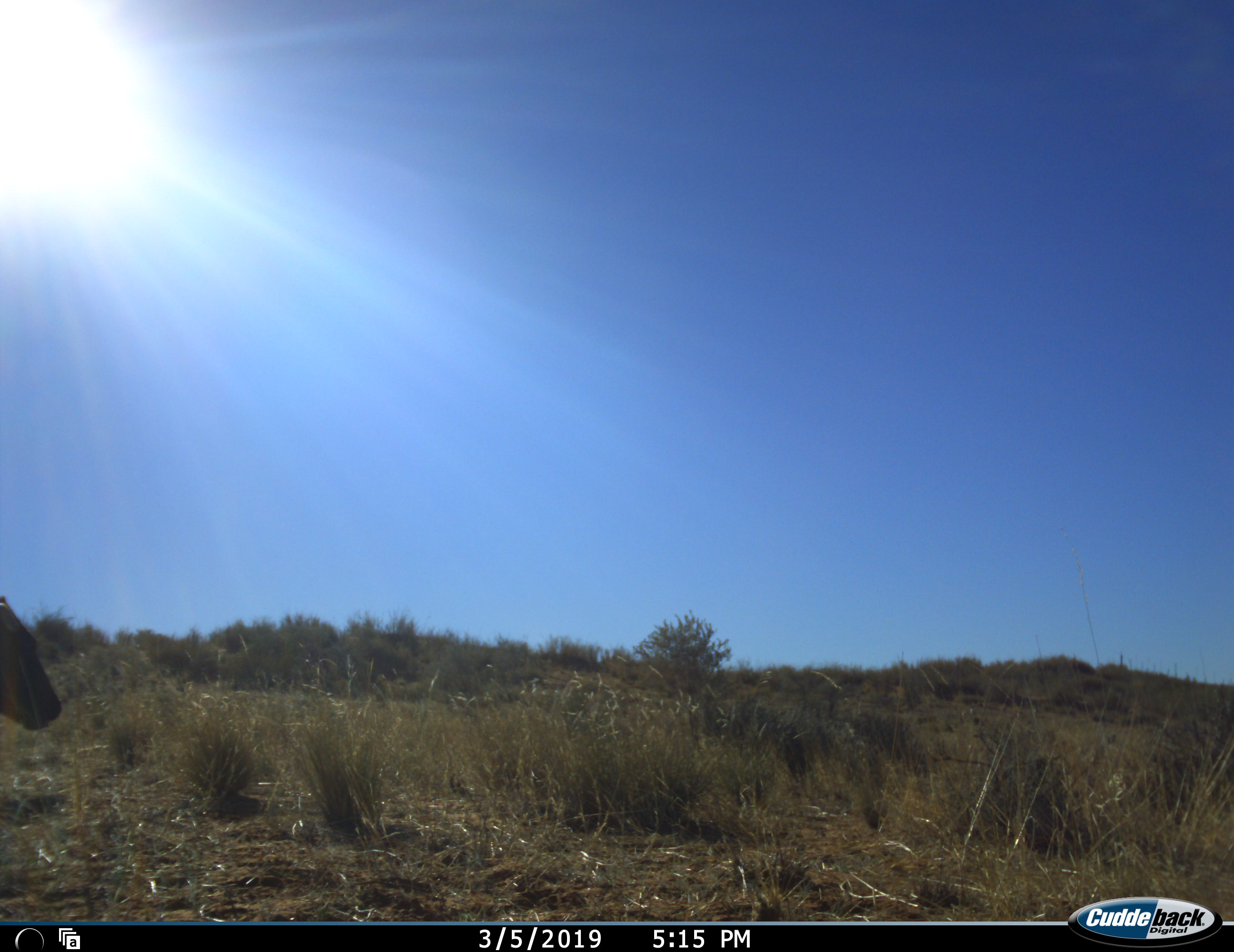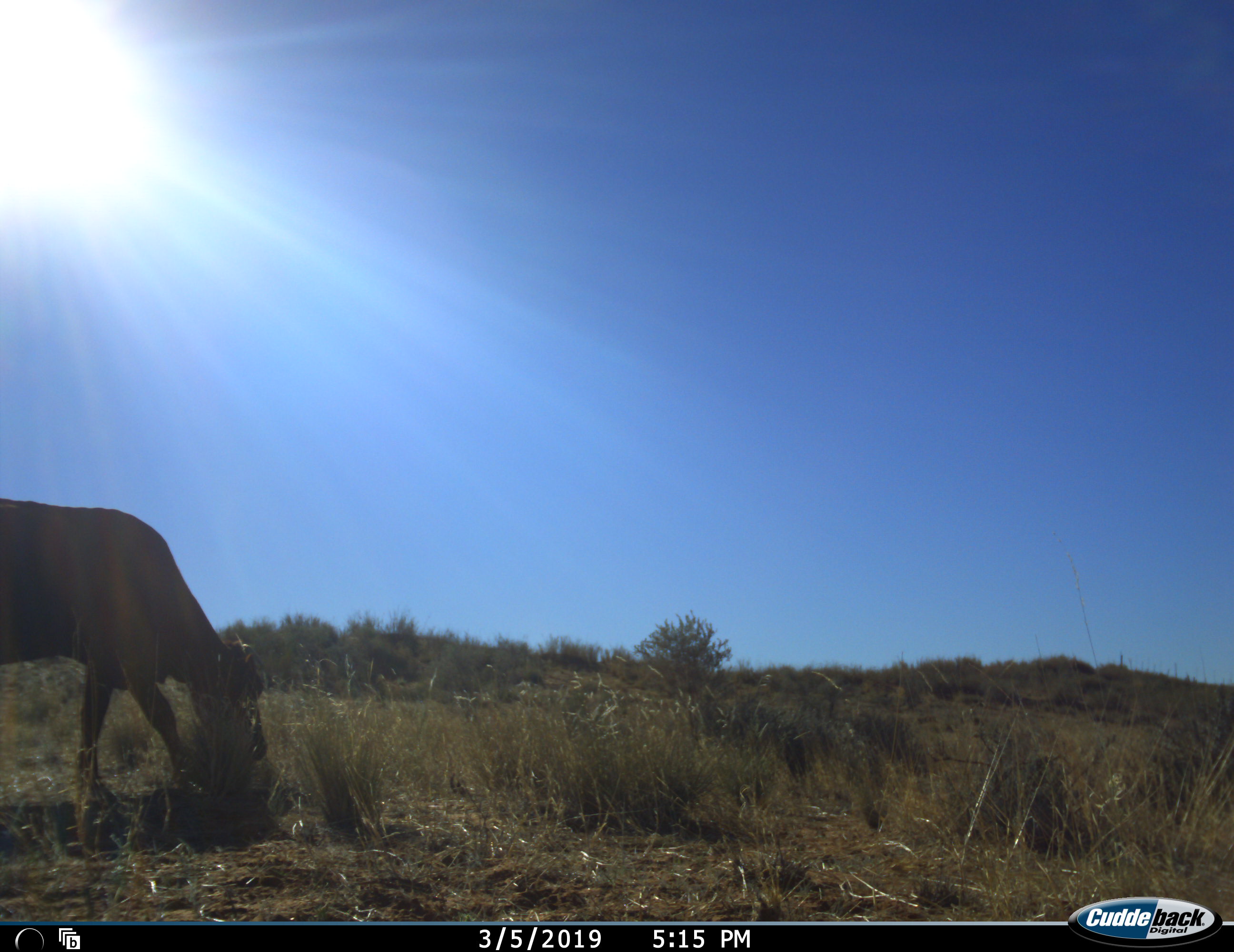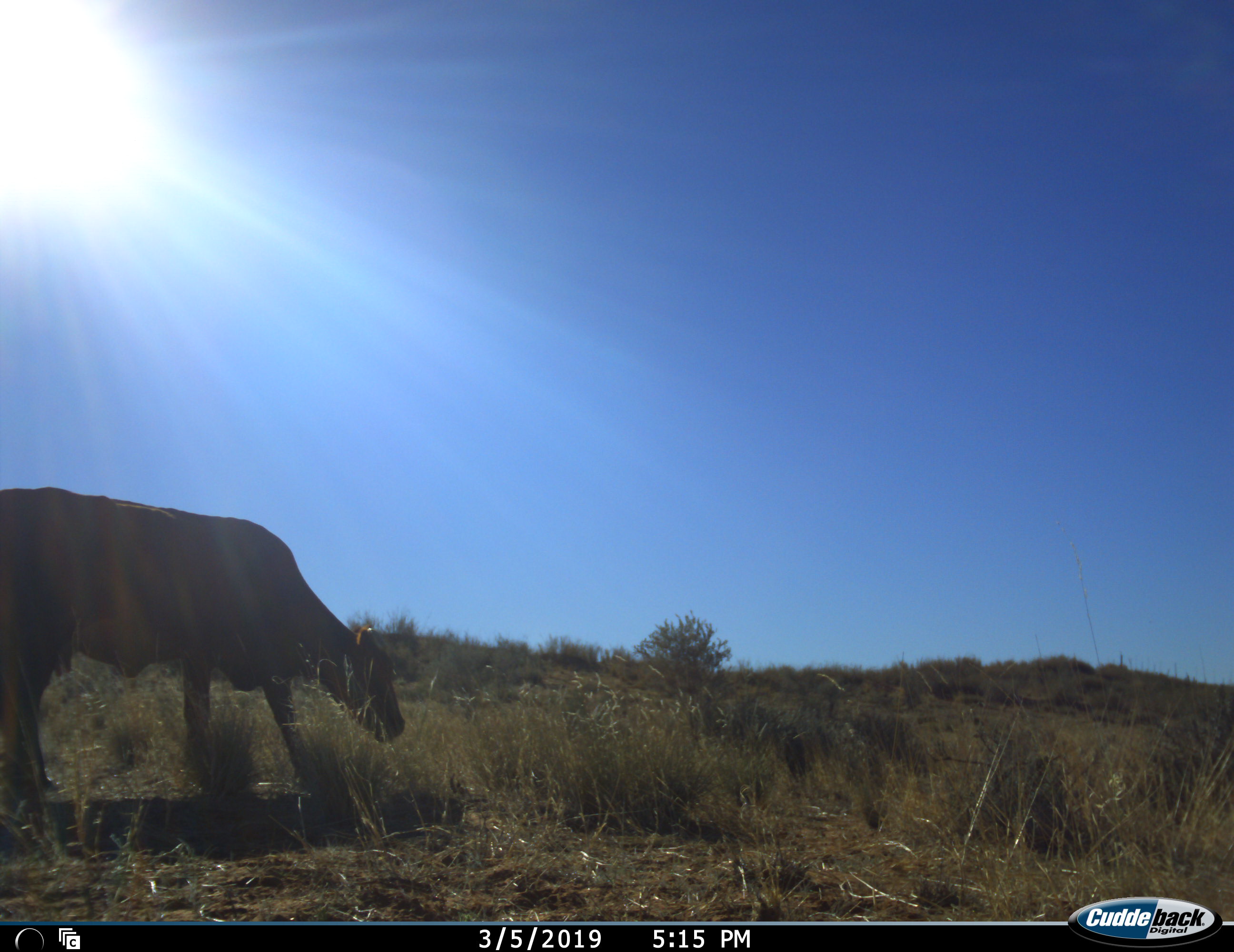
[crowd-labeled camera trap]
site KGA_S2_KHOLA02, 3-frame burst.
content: unidentified animal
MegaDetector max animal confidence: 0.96